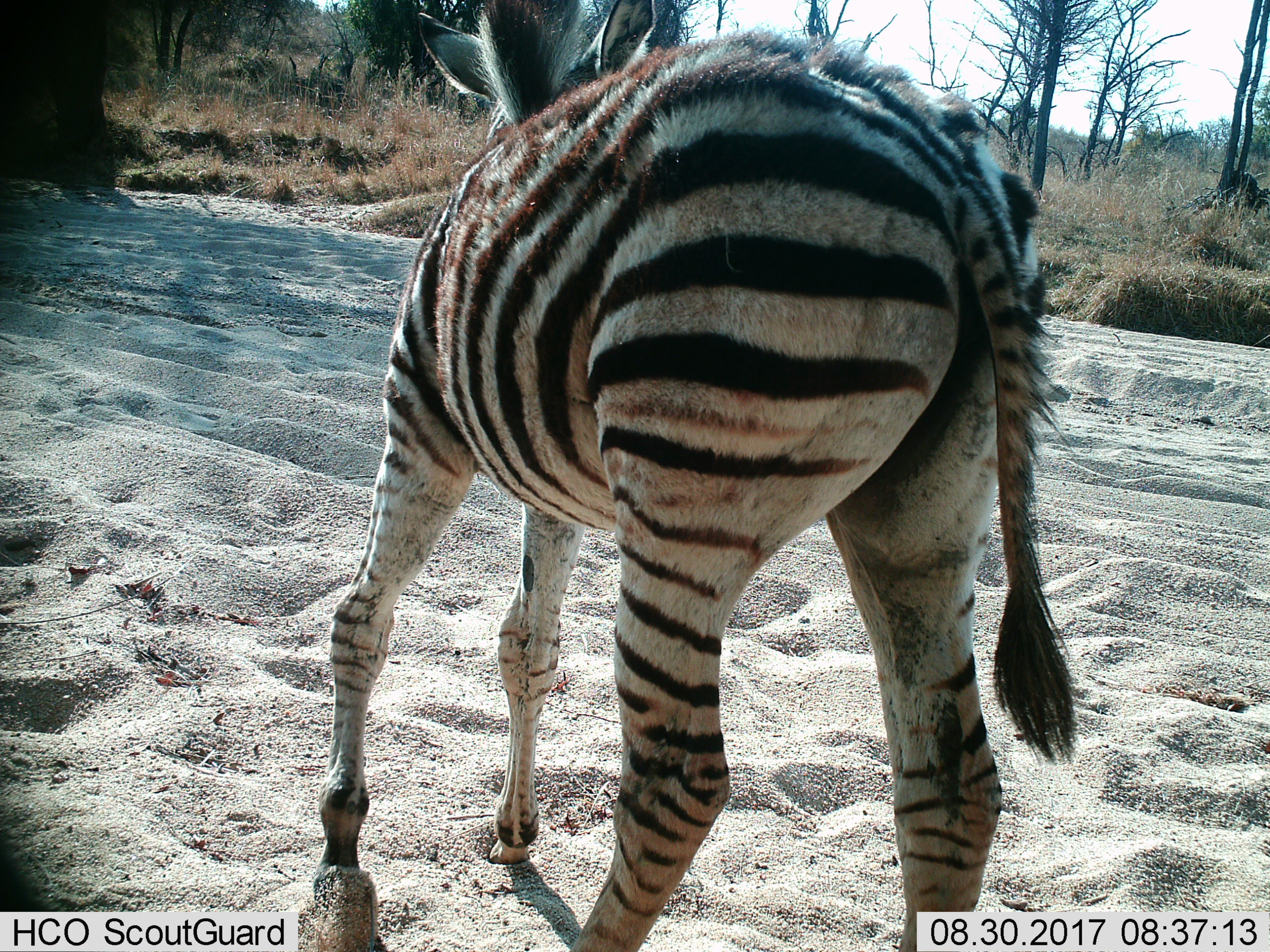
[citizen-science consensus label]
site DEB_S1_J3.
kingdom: Animalia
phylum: Chordata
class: Mammalia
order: Perissodactyla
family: Equidae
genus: Equus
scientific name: Equus quagga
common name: plains zebra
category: zebraplains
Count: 1.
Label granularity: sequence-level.